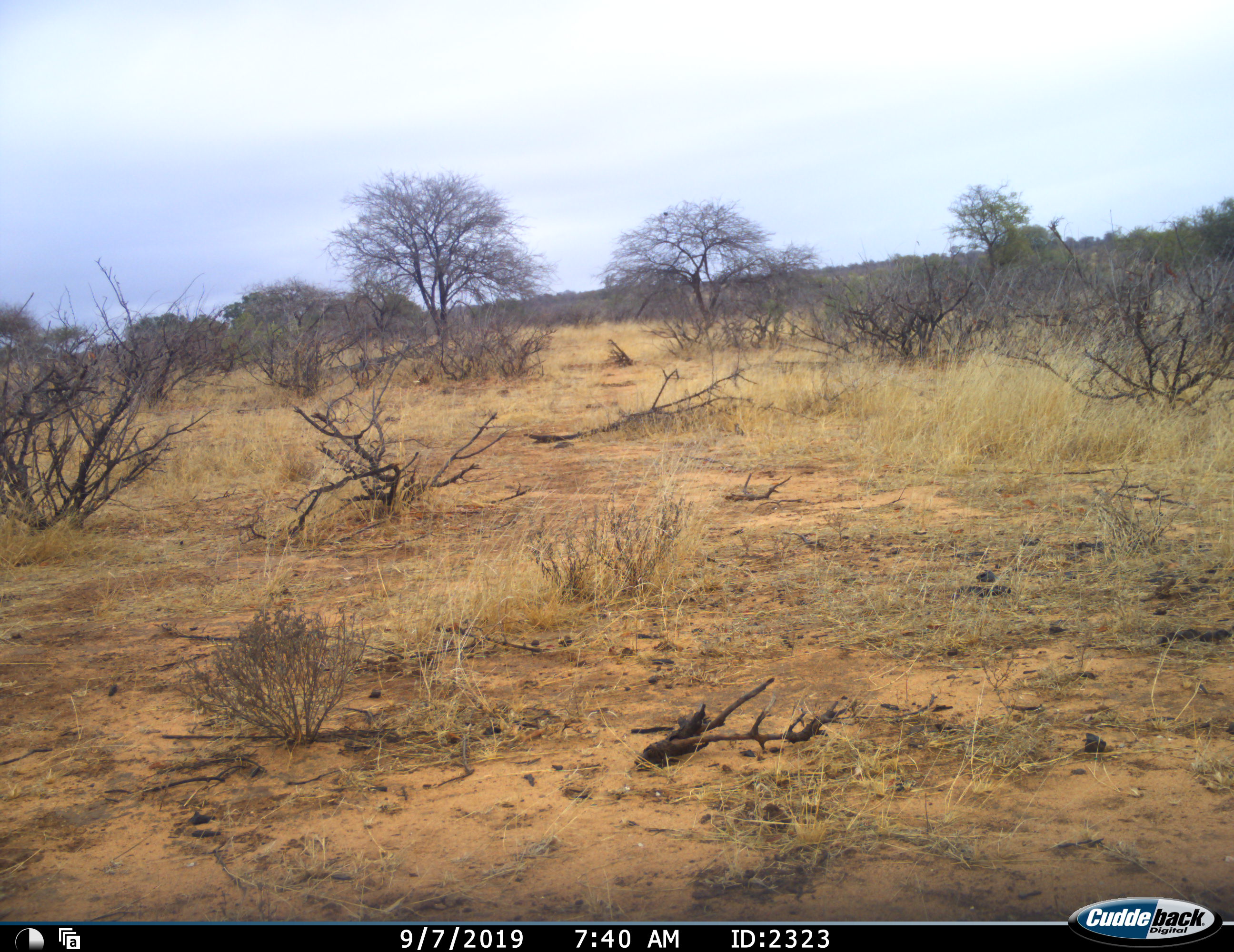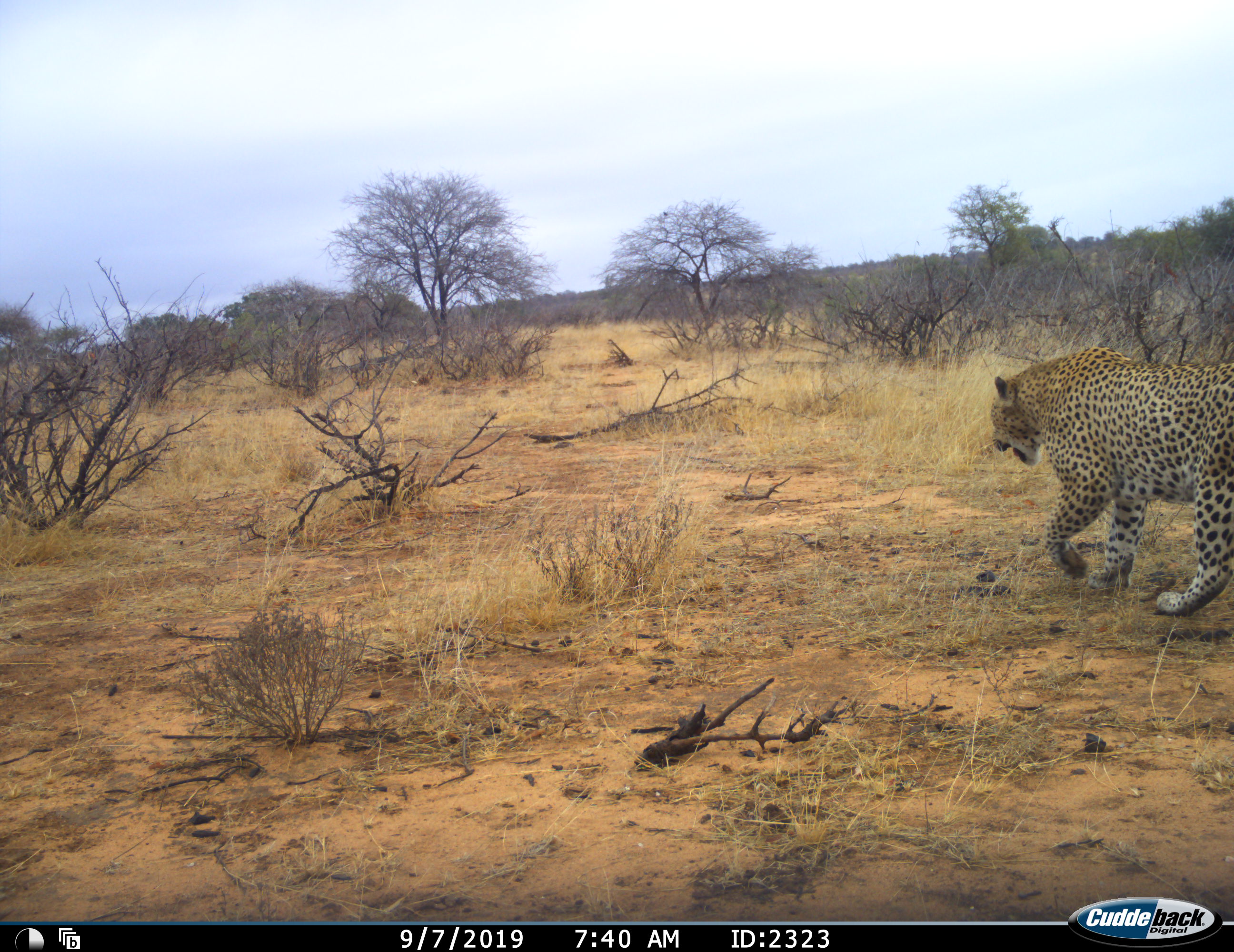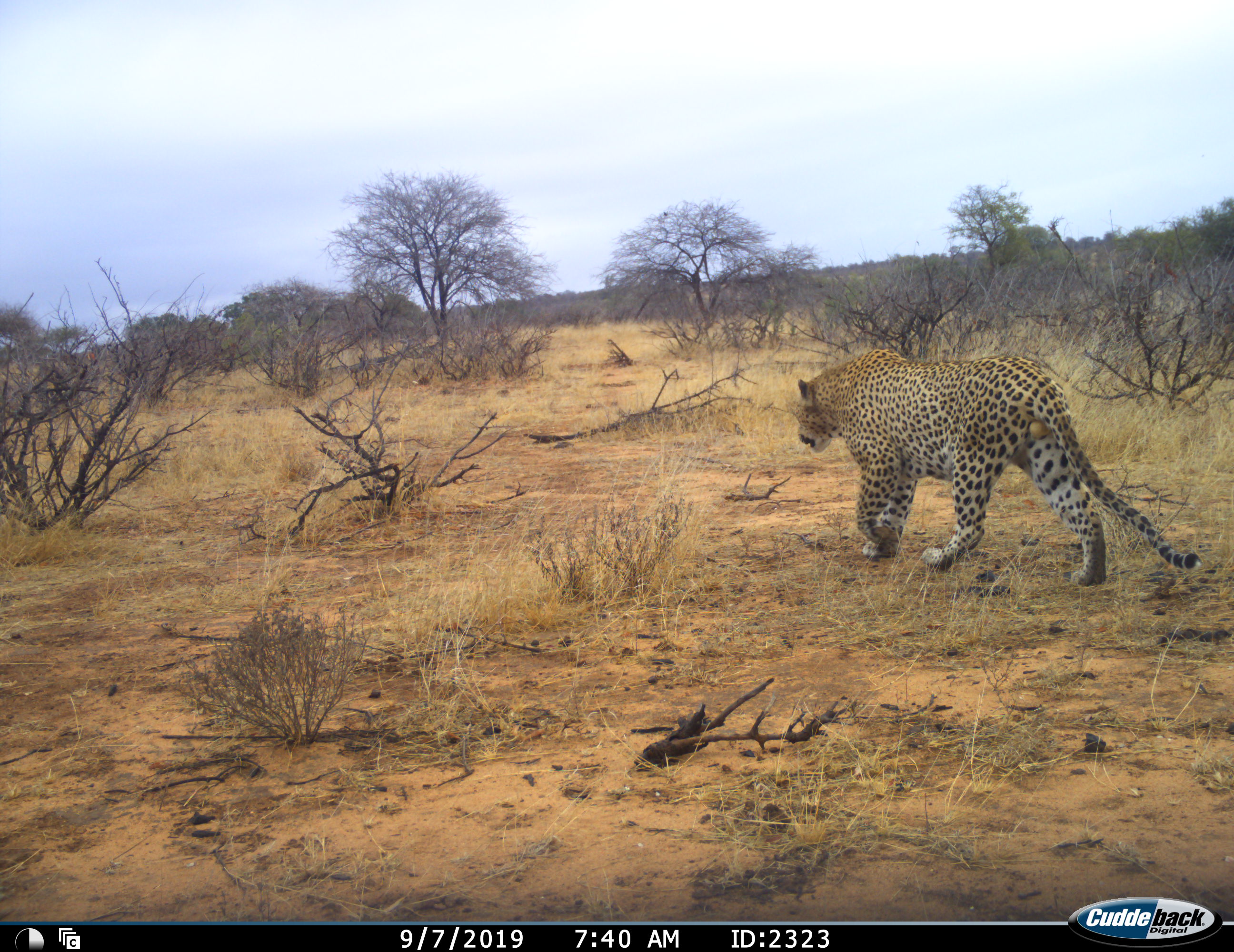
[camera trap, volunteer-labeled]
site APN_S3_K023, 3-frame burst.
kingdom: Animalia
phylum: Chordata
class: Mammalia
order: Carnivora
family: Felidae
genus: Panthera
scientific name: Panthera pardus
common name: leopard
Leopard (Panthera pardus), count 1. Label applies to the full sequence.